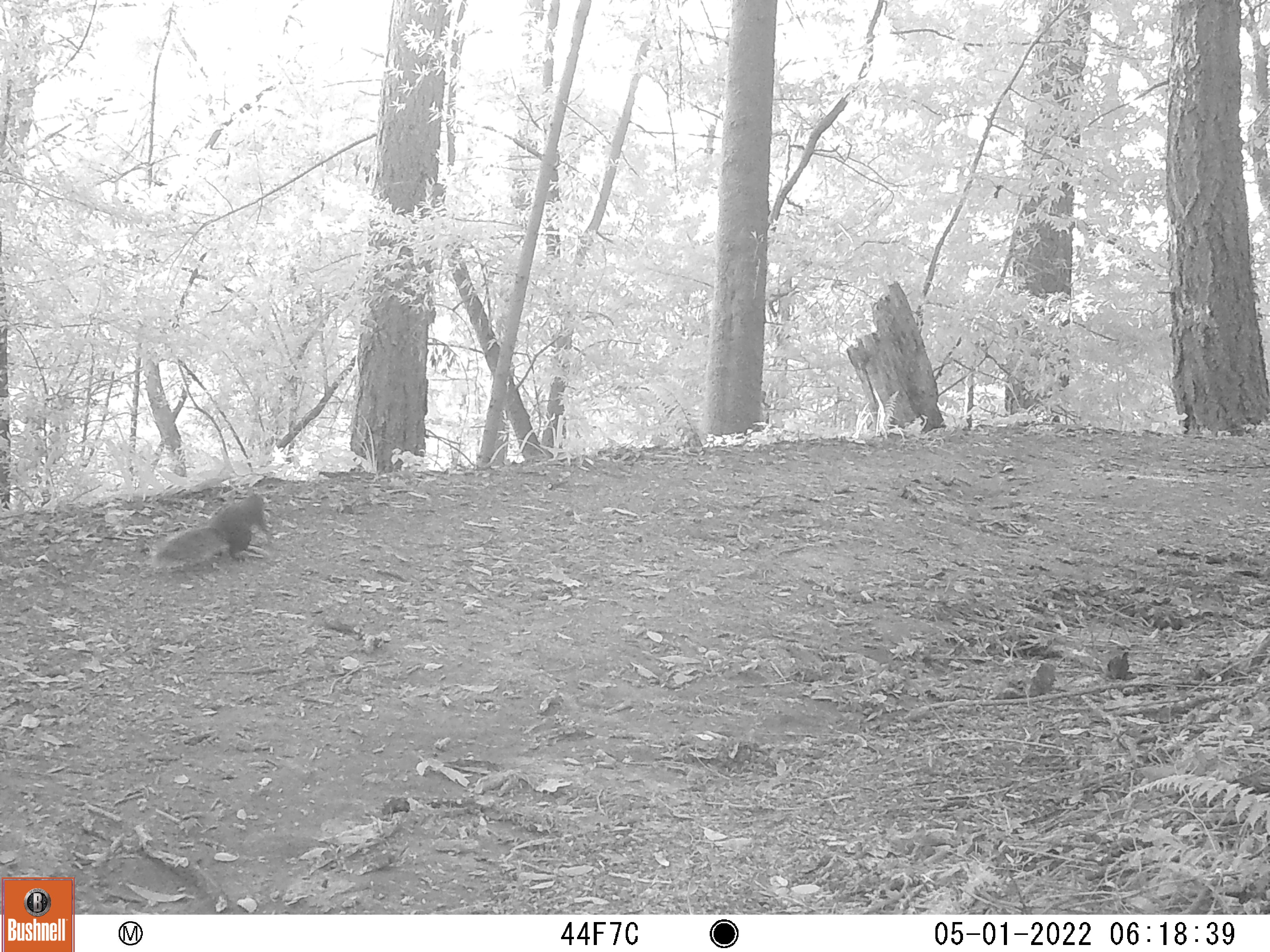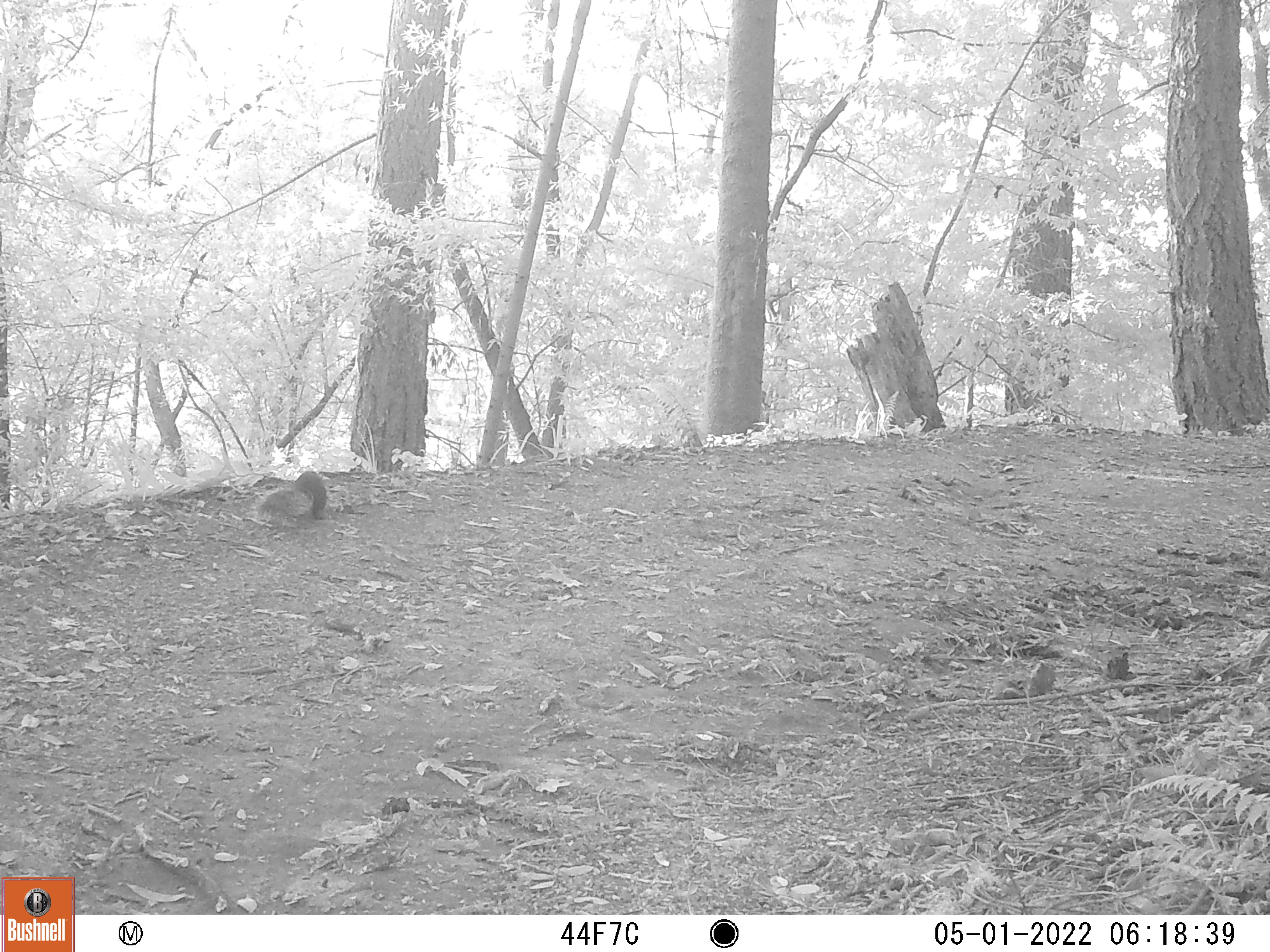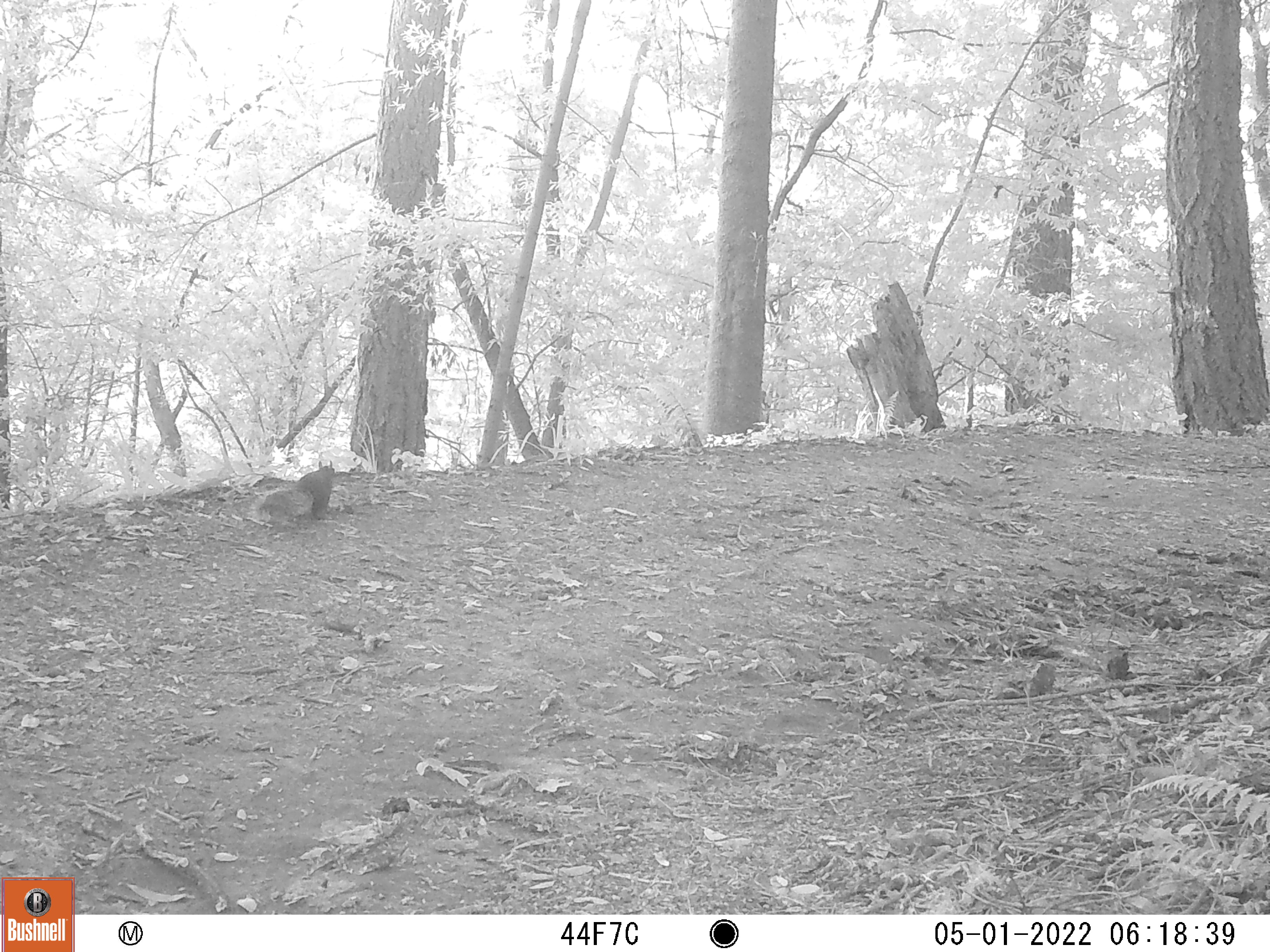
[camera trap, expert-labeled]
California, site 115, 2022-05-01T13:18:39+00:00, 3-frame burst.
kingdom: Animalia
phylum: Chordata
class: Mammalia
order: Rodentia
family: Sciuridae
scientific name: Sciuridae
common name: squirrel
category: unknown squirrel